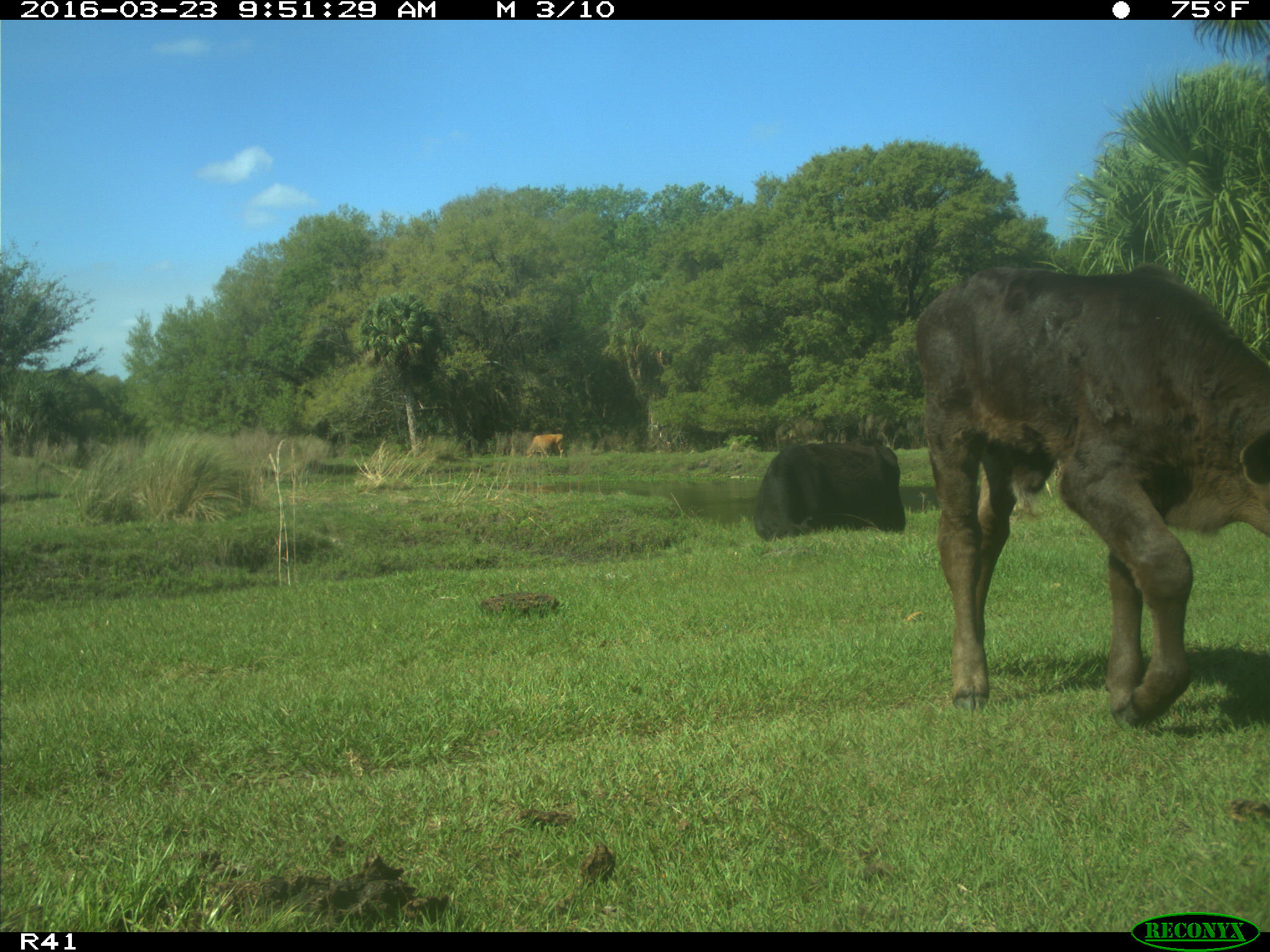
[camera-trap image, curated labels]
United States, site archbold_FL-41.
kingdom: Animalia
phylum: Chordata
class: Mammalia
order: Artiodactyla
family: Bovidae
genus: Bos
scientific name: Bos taurus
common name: domestic cow